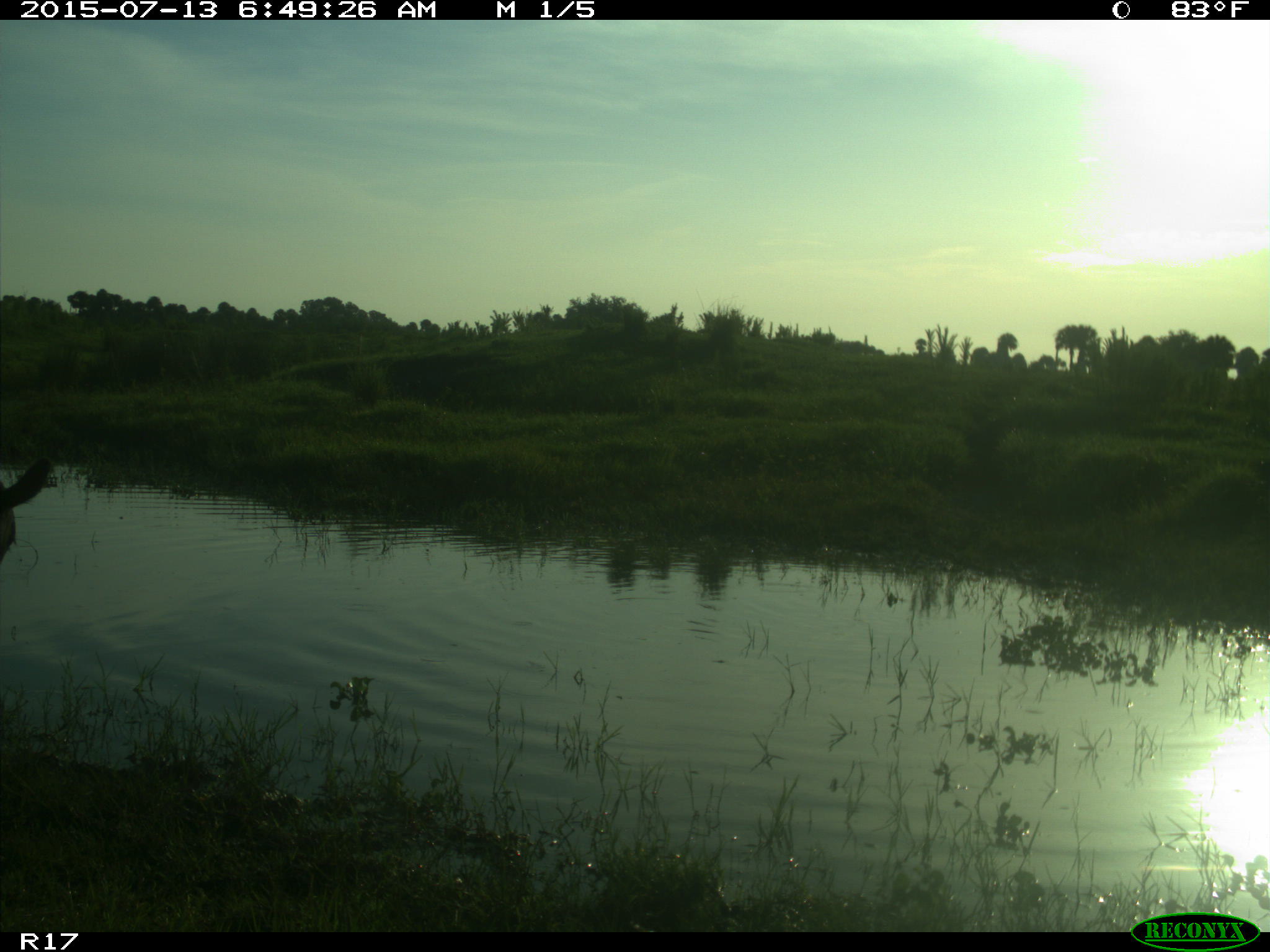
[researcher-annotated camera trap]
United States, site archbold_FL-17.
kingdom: Animalia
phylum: Chordata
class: Mammalia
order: Artiodactyla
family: Bovidae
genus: Bos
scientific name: Bos taurus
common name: domestic cow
Bos taurus (domestic cow).